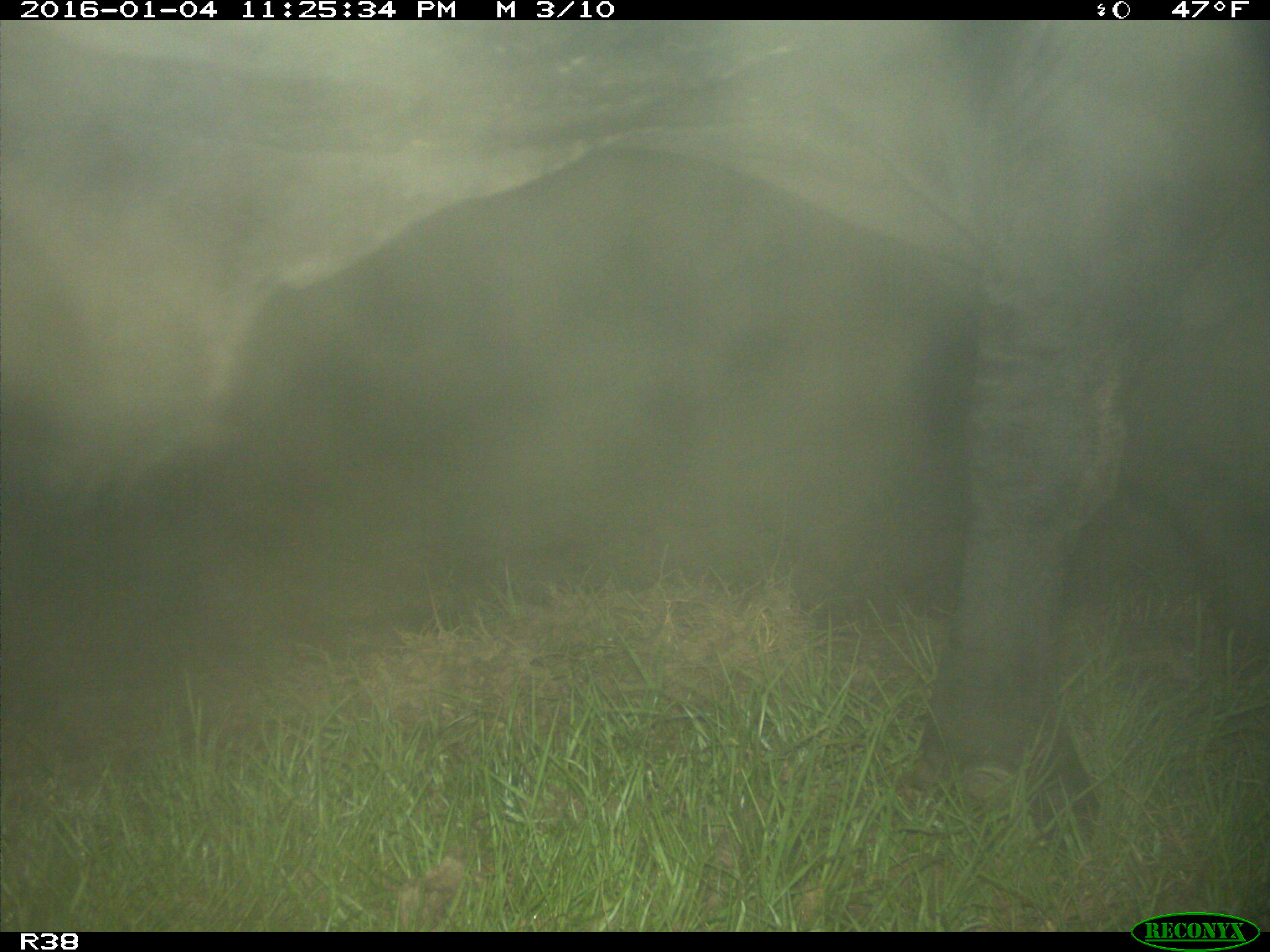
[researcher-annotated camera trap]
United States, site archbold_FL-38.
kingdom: Animalia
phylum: Chordata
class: Mammalia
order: Artiodactyla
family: Bovidae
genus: Bos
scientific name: Bos taurus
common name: domestic cow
Bos taurus (domestic cow).